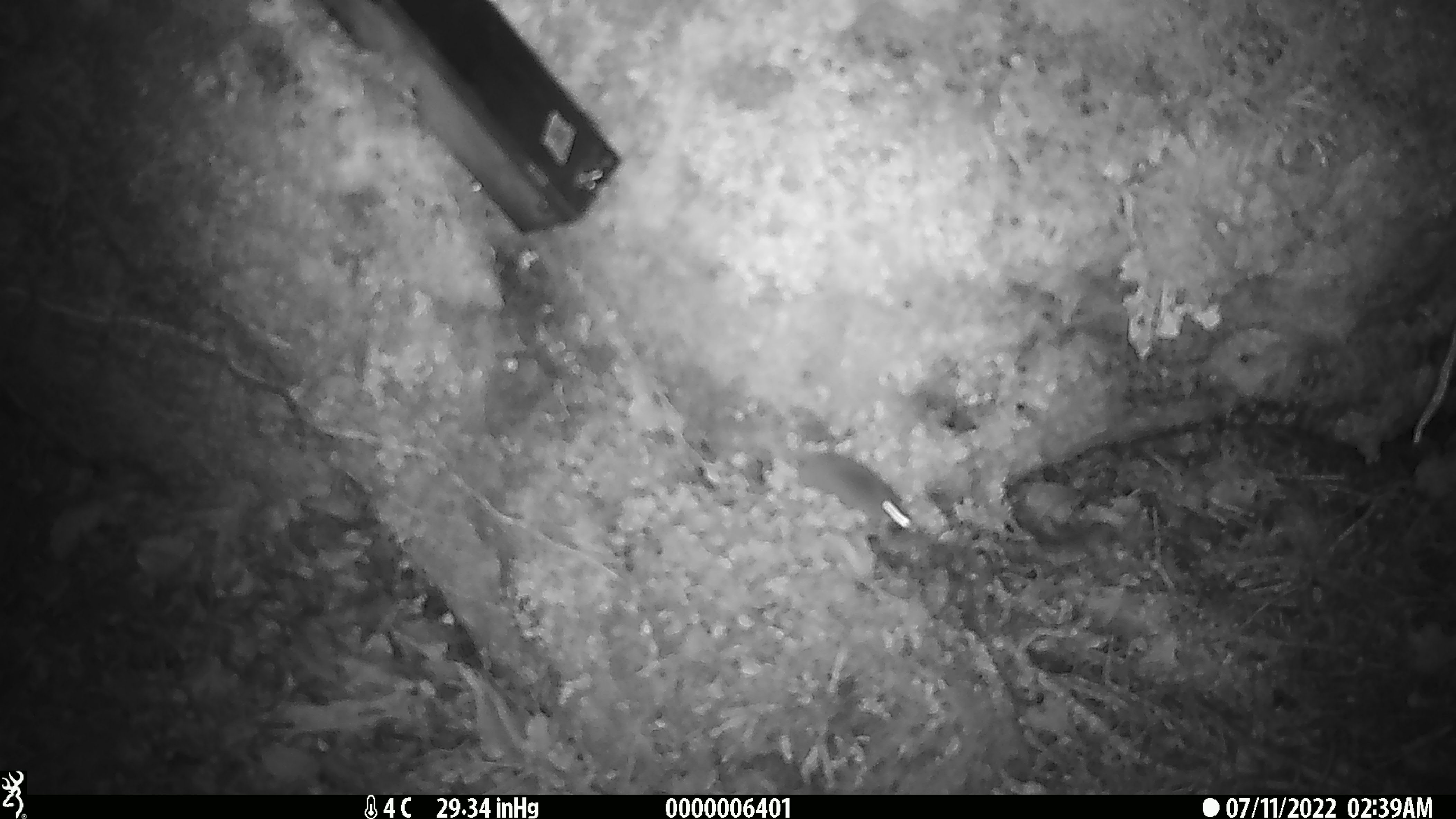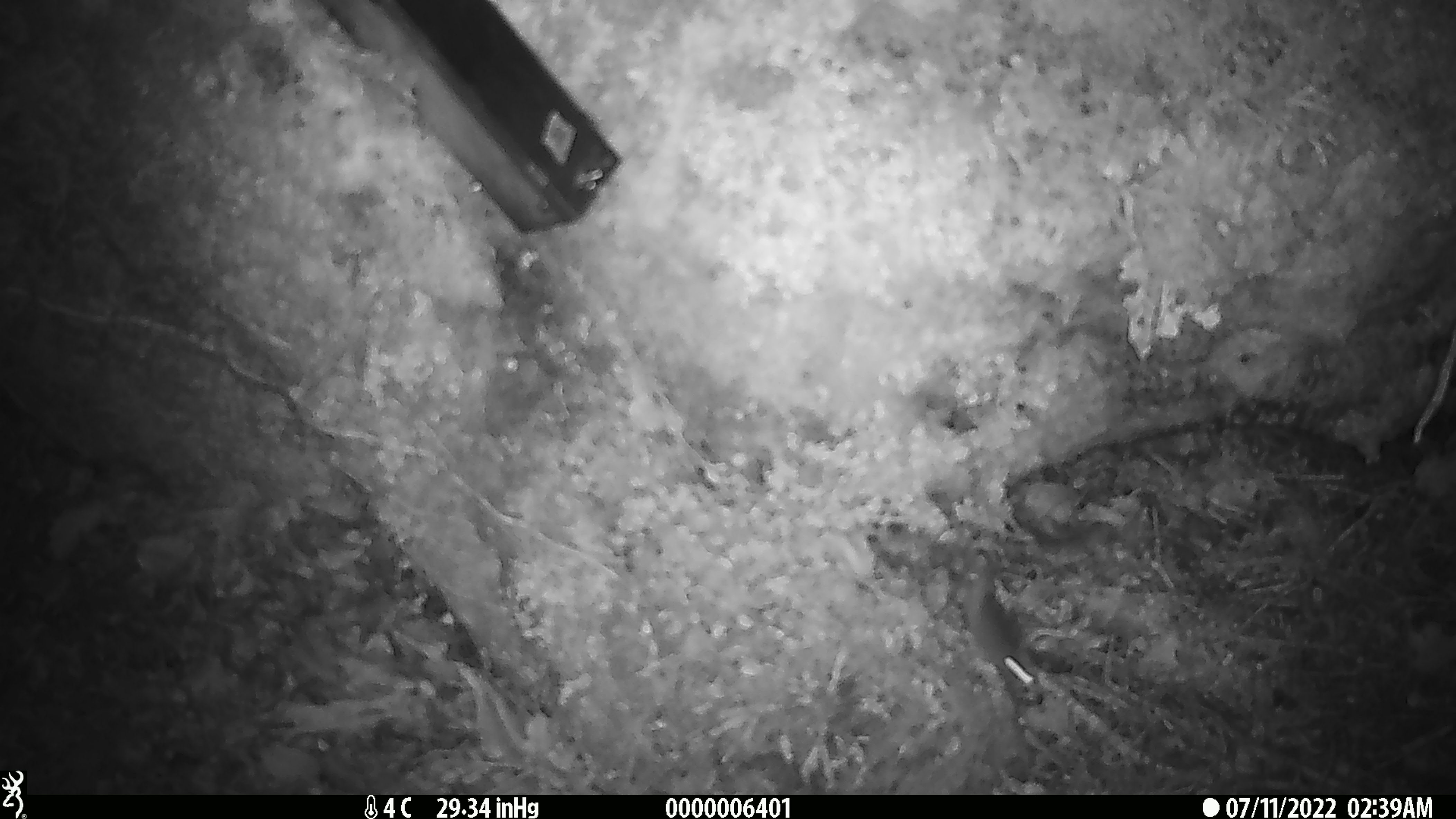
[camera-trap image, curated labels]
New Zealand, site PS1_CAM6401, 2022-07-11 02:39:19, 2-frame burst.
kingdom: Animalia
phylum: Chordata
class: Mammalia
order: Rodentia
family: Muridae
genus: Mus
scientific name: Mus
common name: mouse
Mouse (Mus).